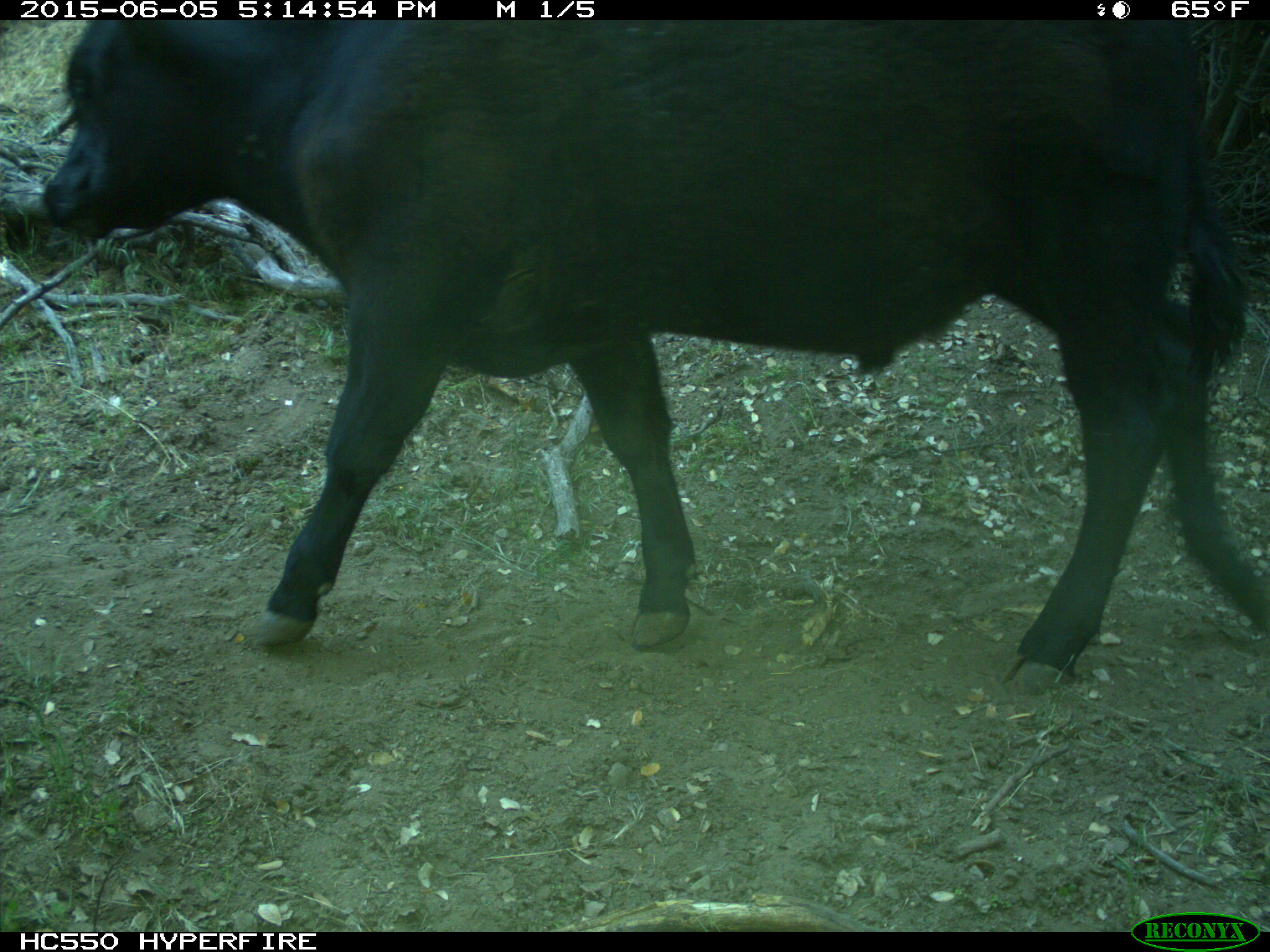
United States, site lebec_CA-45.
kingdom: Animalia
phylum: Chordata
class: Mammalia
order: Artiodactyla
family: Bovidae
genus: Bos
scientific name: Bos taurus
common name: domestic cow